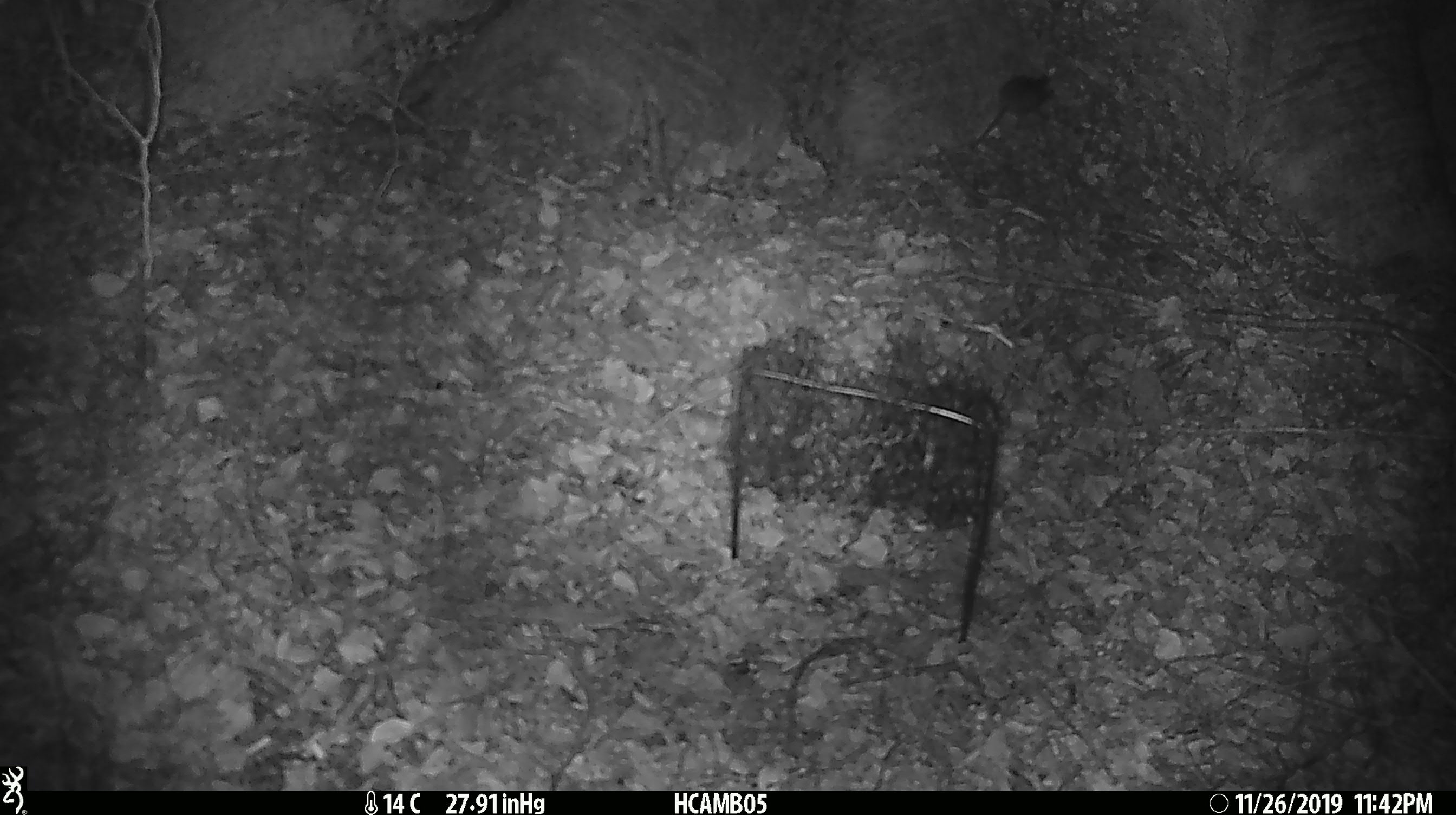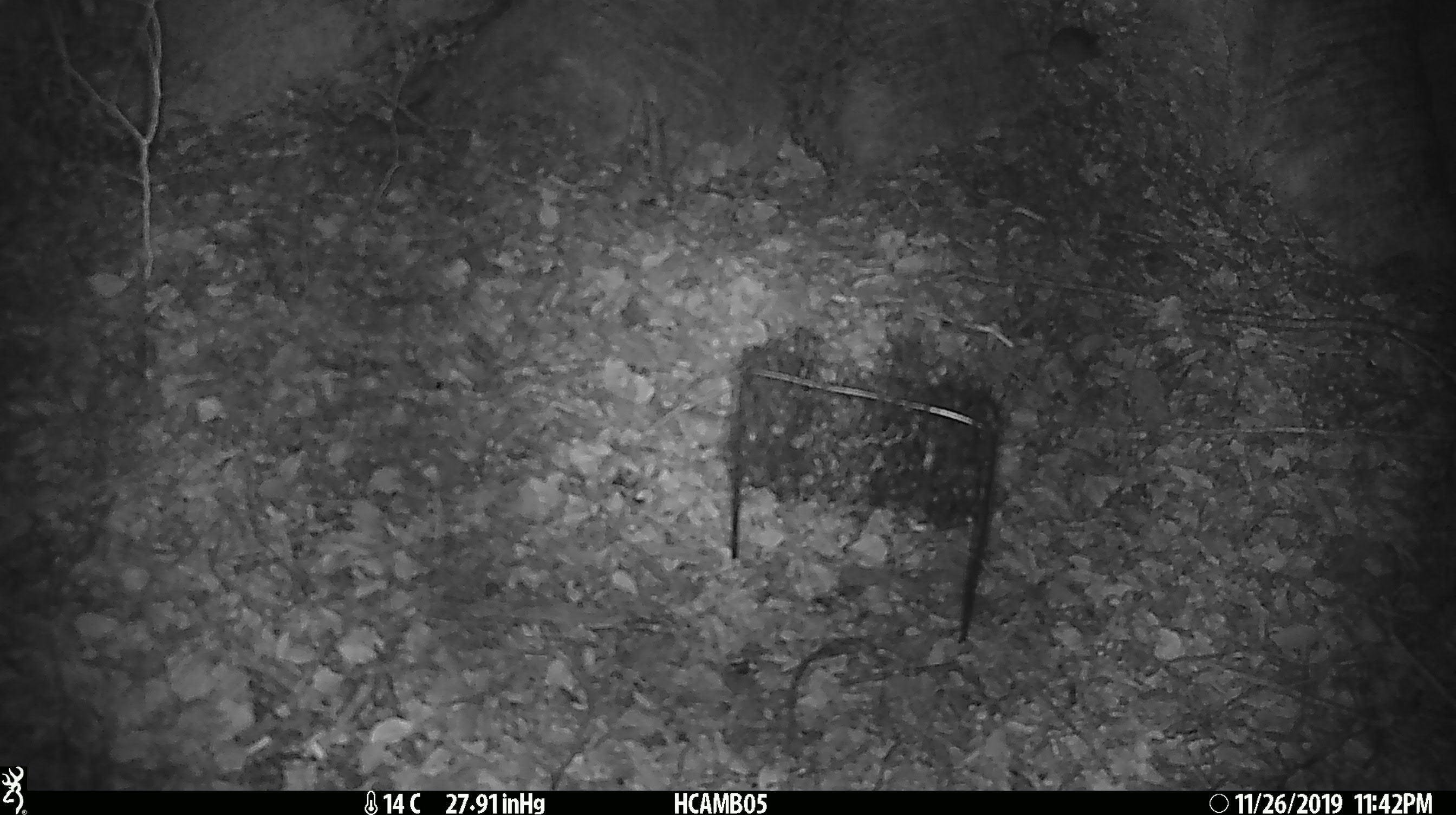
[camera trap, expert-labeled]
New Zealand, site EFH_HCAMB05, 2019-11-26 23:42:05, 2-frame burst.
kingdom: Animalia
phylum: Chordata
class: Mammalia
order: Rodentia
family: Muridae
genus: Mus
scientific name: Mus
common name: mouse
Mouse (Mus).